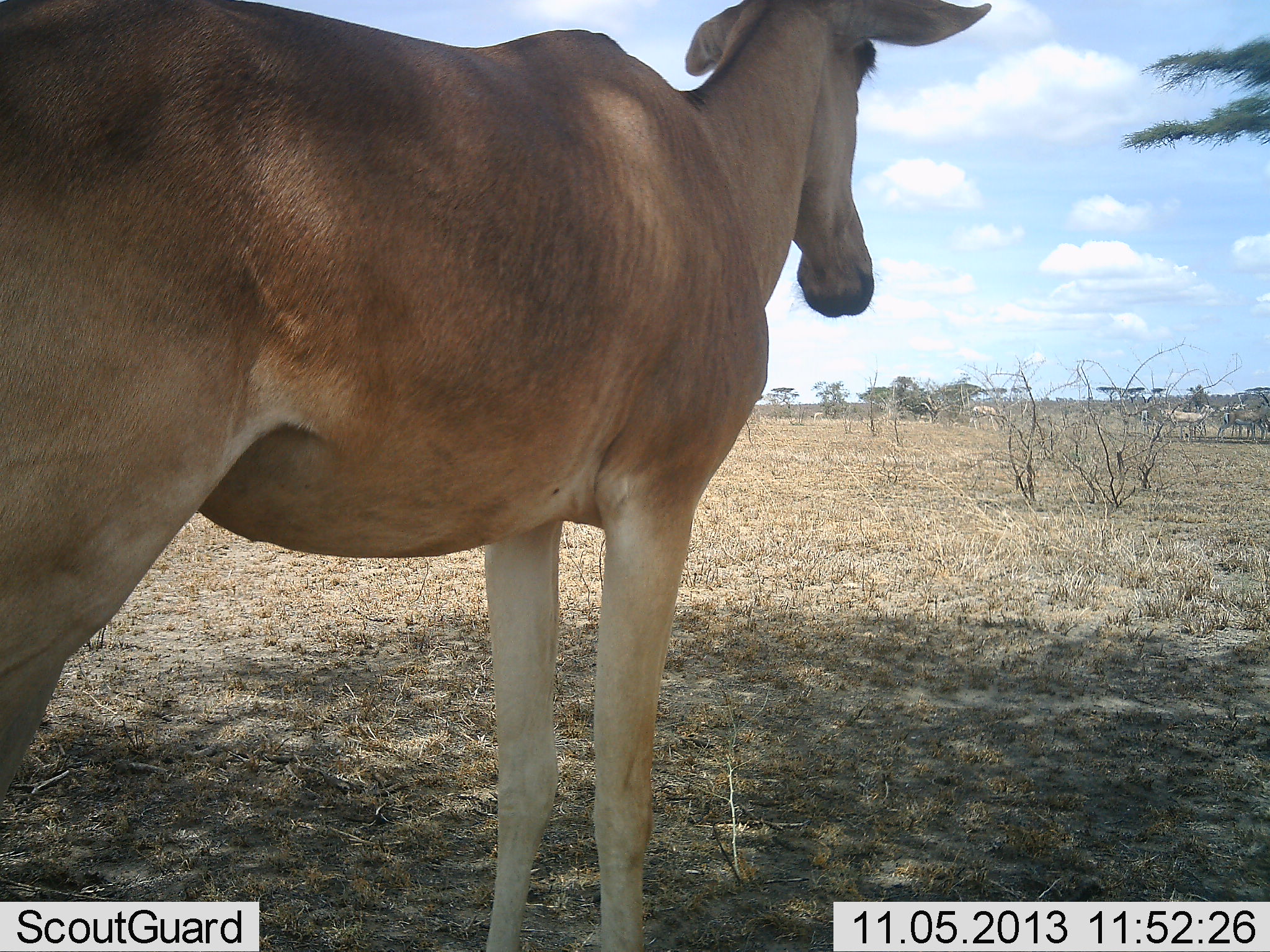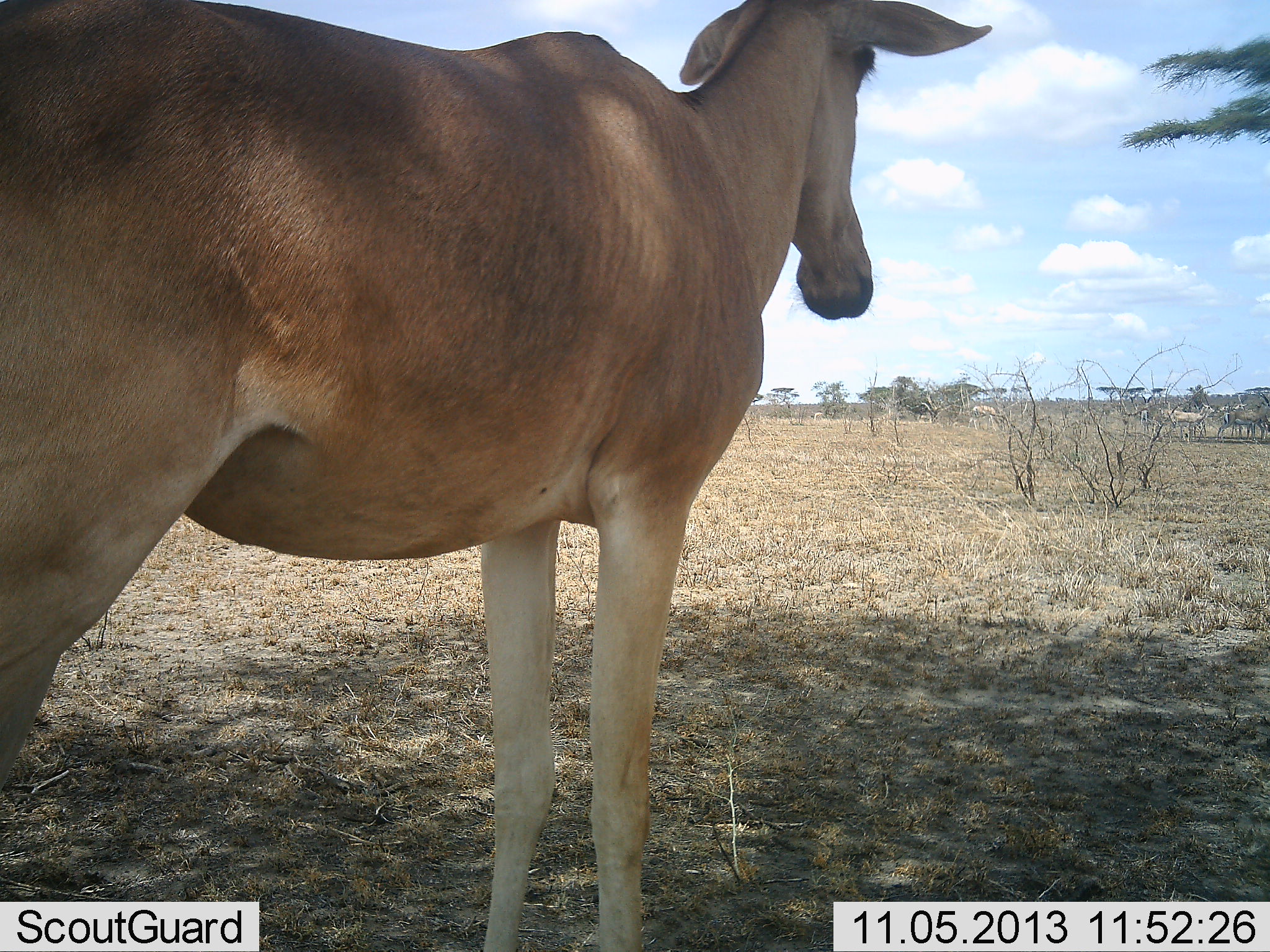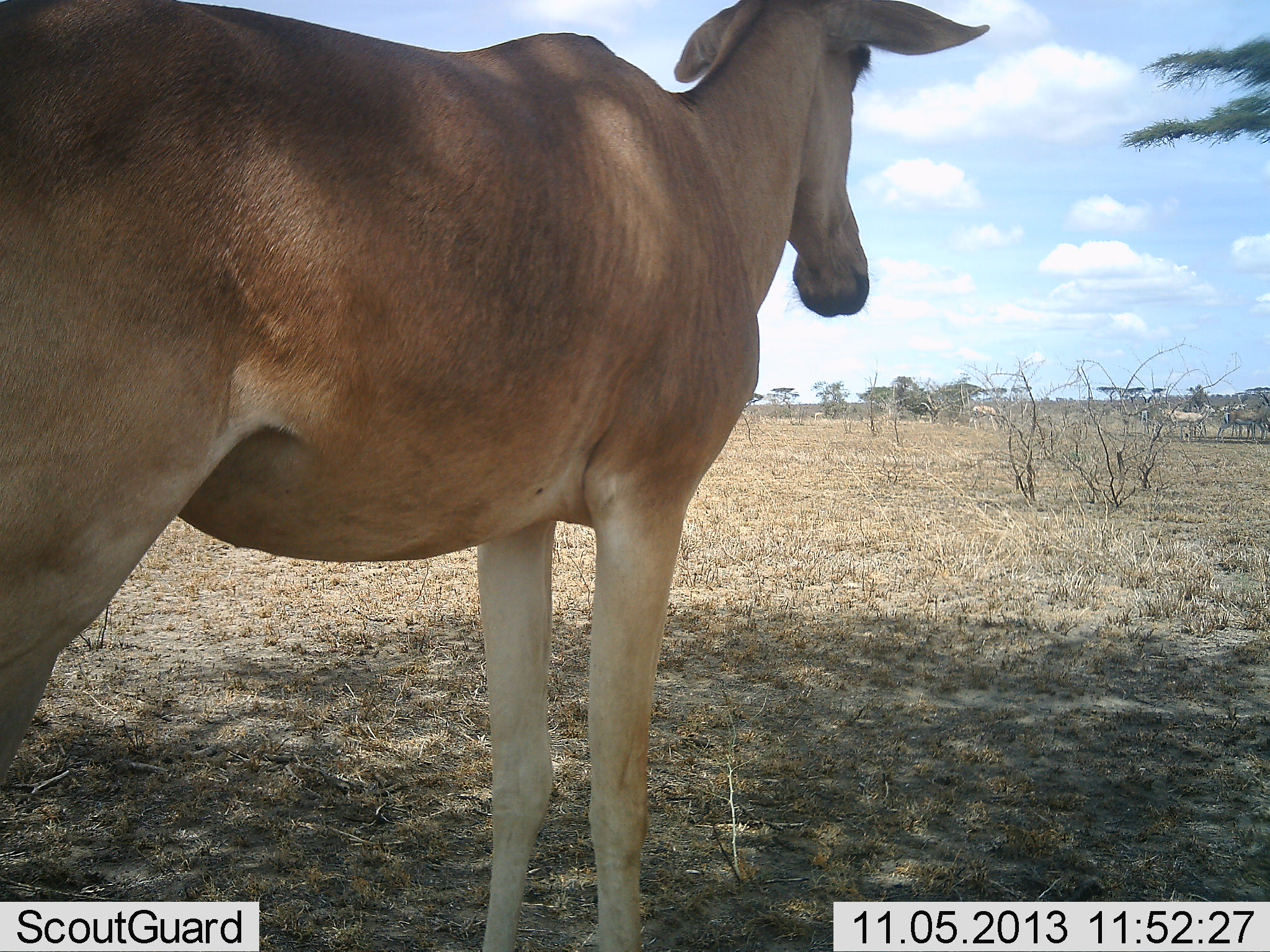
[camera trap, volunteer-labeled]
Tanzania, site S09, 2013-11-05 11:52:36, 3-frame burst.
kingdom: Animalia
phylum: Chordata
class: Mammalia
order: Artiodactyla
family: Bovidae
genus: Alcelaphus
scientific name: Alcelaphus buselaphus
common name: hartebeest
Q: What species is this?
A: Hartebeest (Alcelaphus buselaphus).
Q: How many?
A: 1.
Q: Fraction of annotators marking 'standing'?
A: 96%.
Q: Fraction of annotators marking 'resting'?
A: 0%.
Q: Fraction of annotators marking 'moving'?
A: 12%.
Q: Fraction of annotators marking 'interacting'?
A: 4%.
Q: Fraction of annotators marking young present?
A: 0%.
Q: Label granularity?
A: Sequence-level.